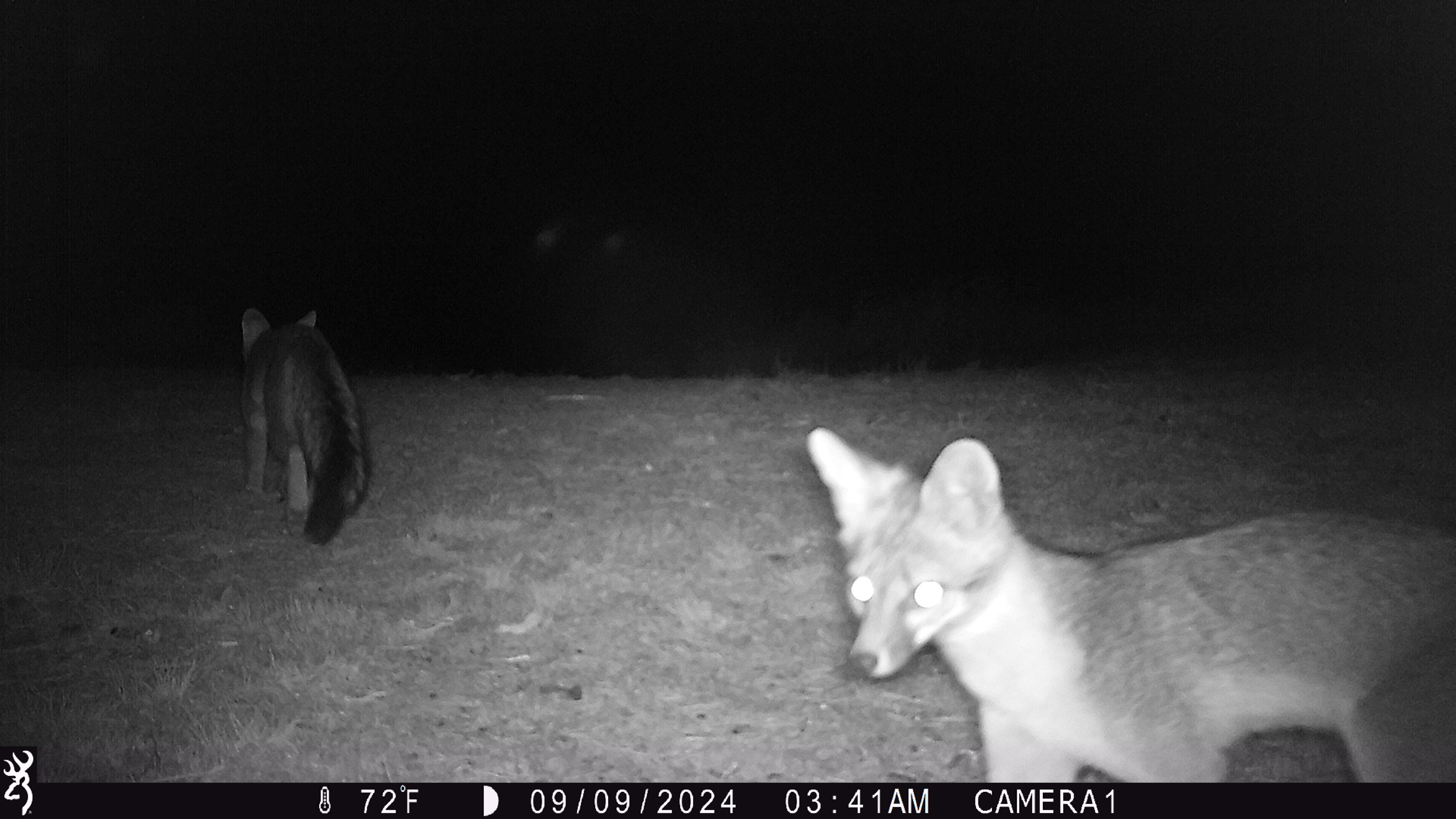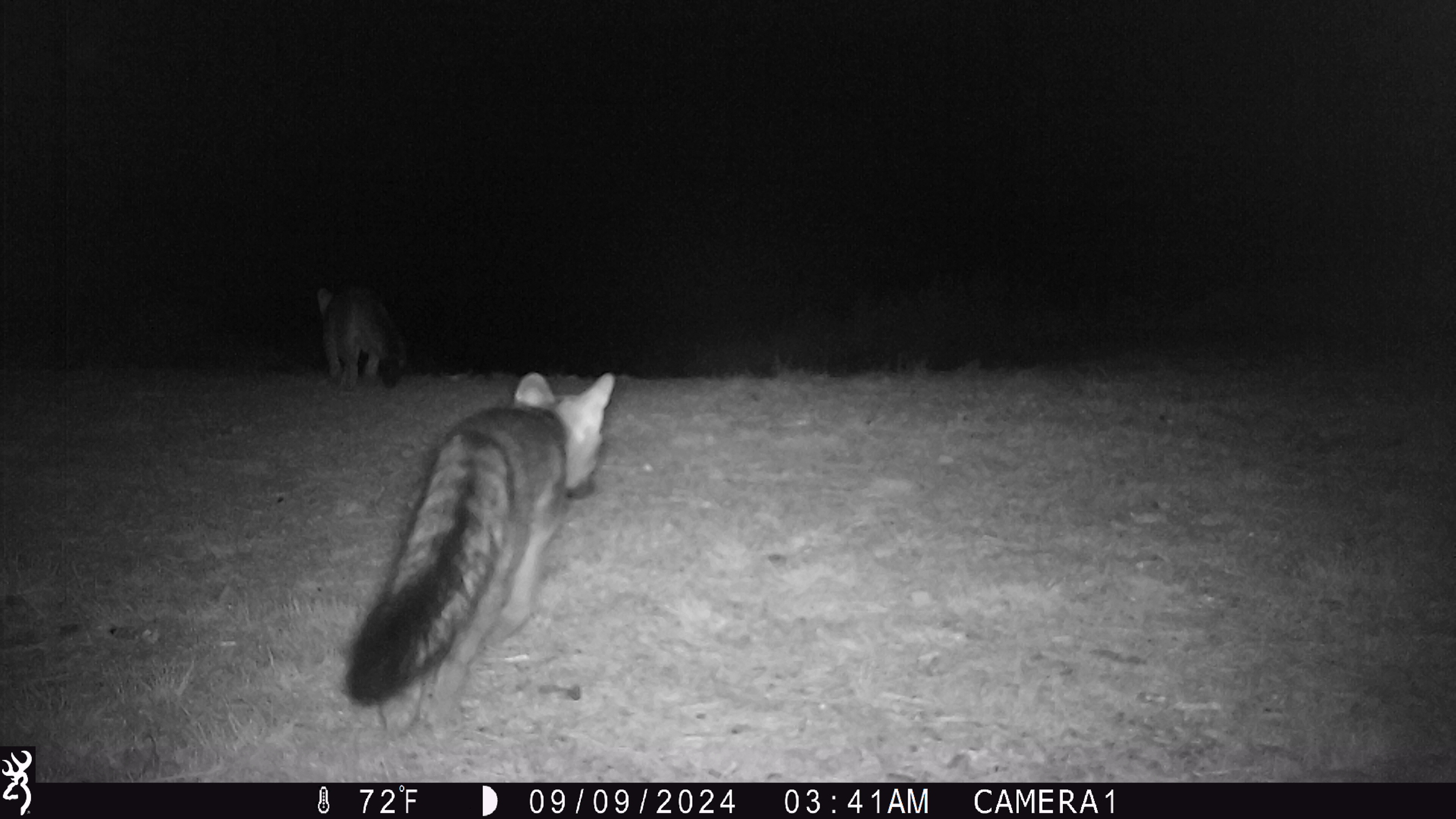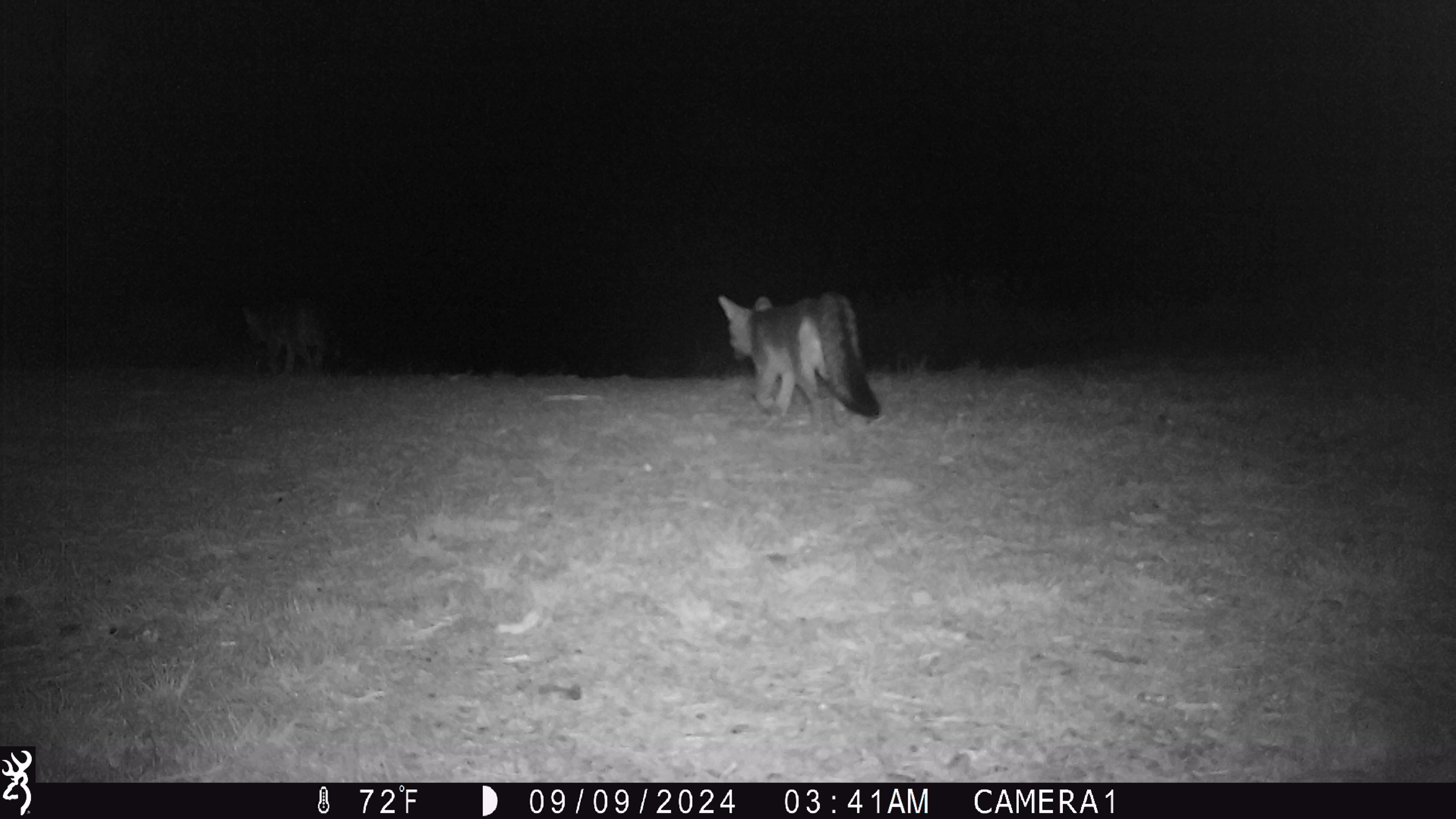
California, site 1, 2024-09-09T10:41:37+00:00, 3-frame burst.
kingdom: Animalia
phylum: Chordata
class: Mammalia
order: Carnivora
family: Canidae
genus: Urocyon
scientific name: Urocyon cinereoargenteus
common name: gray fox